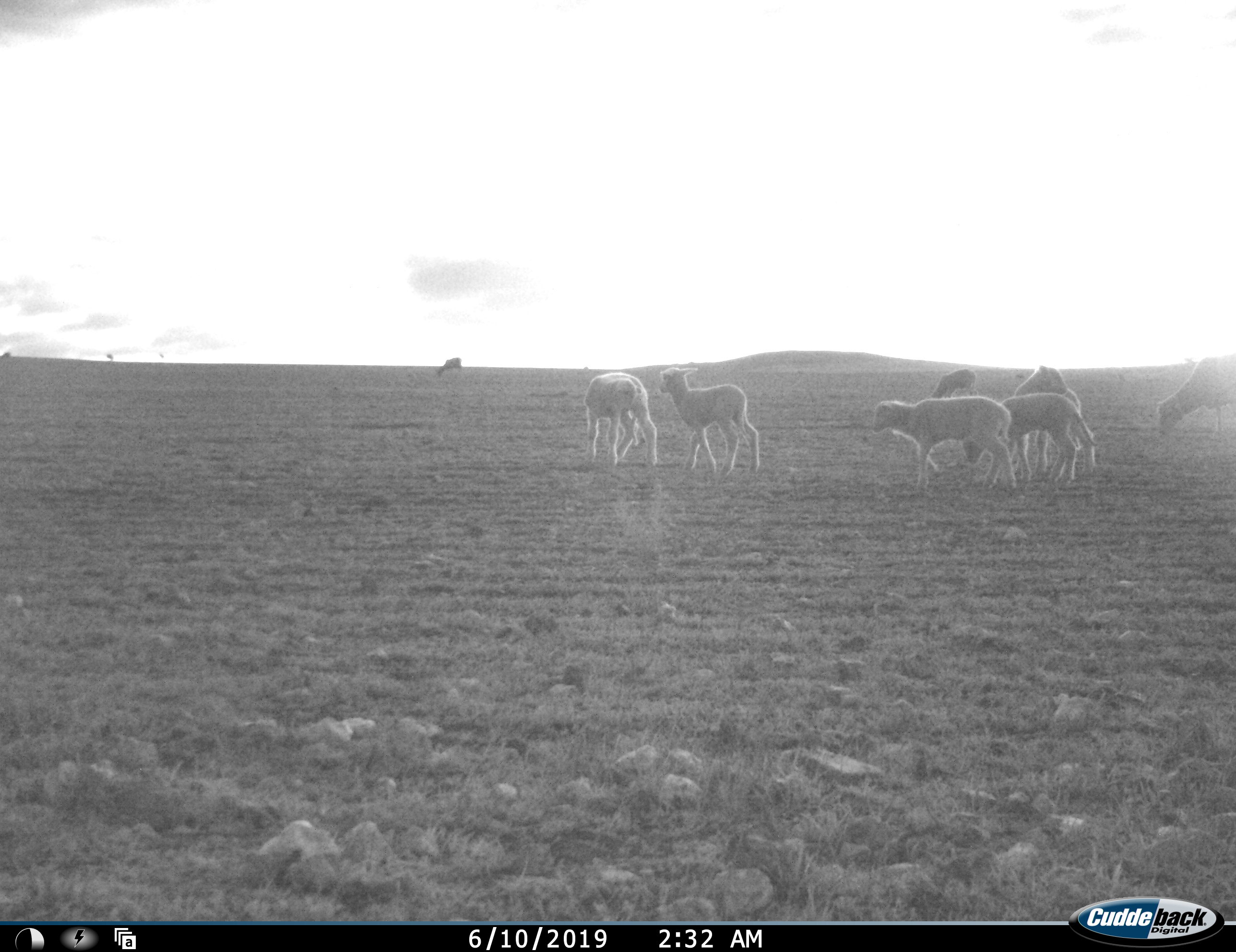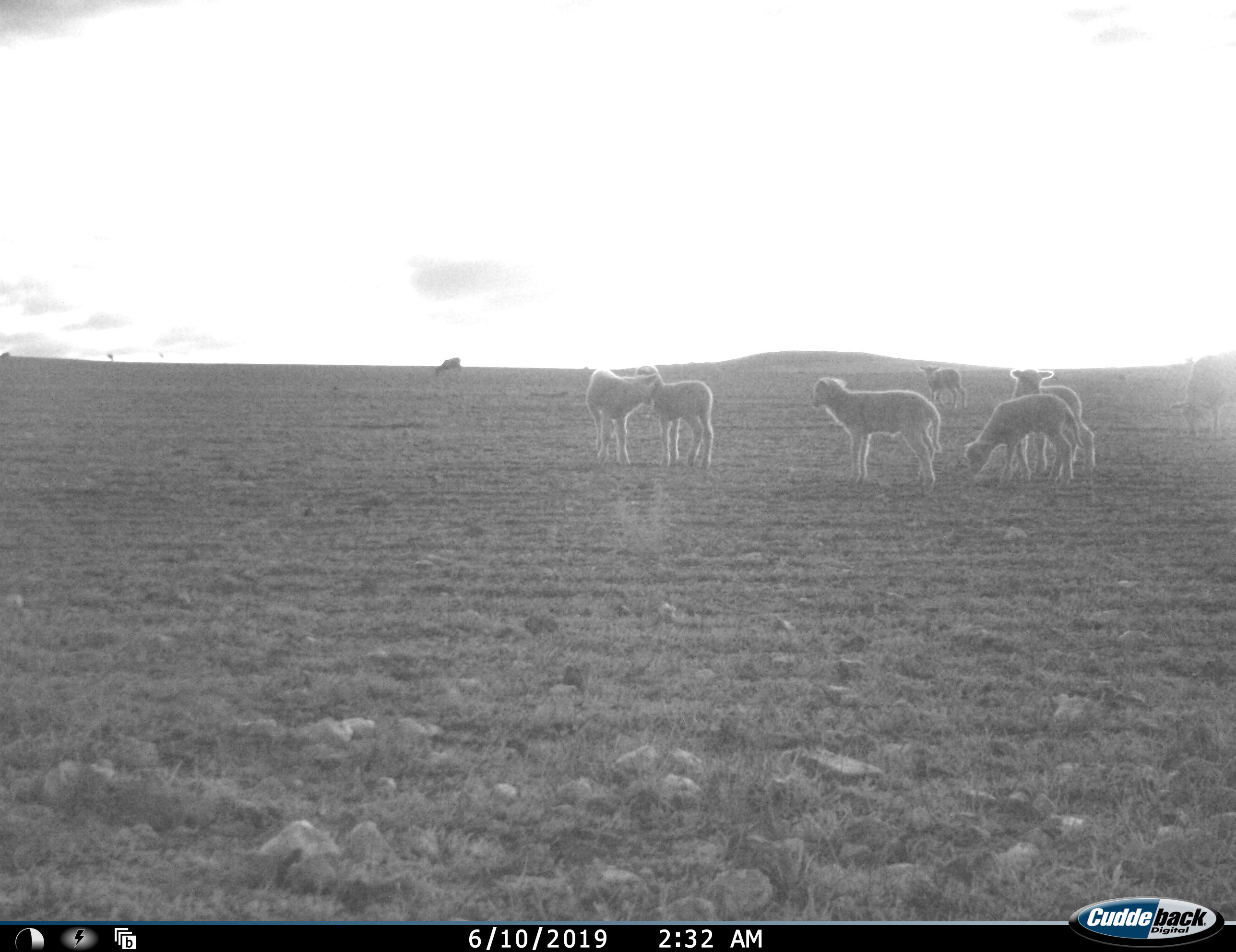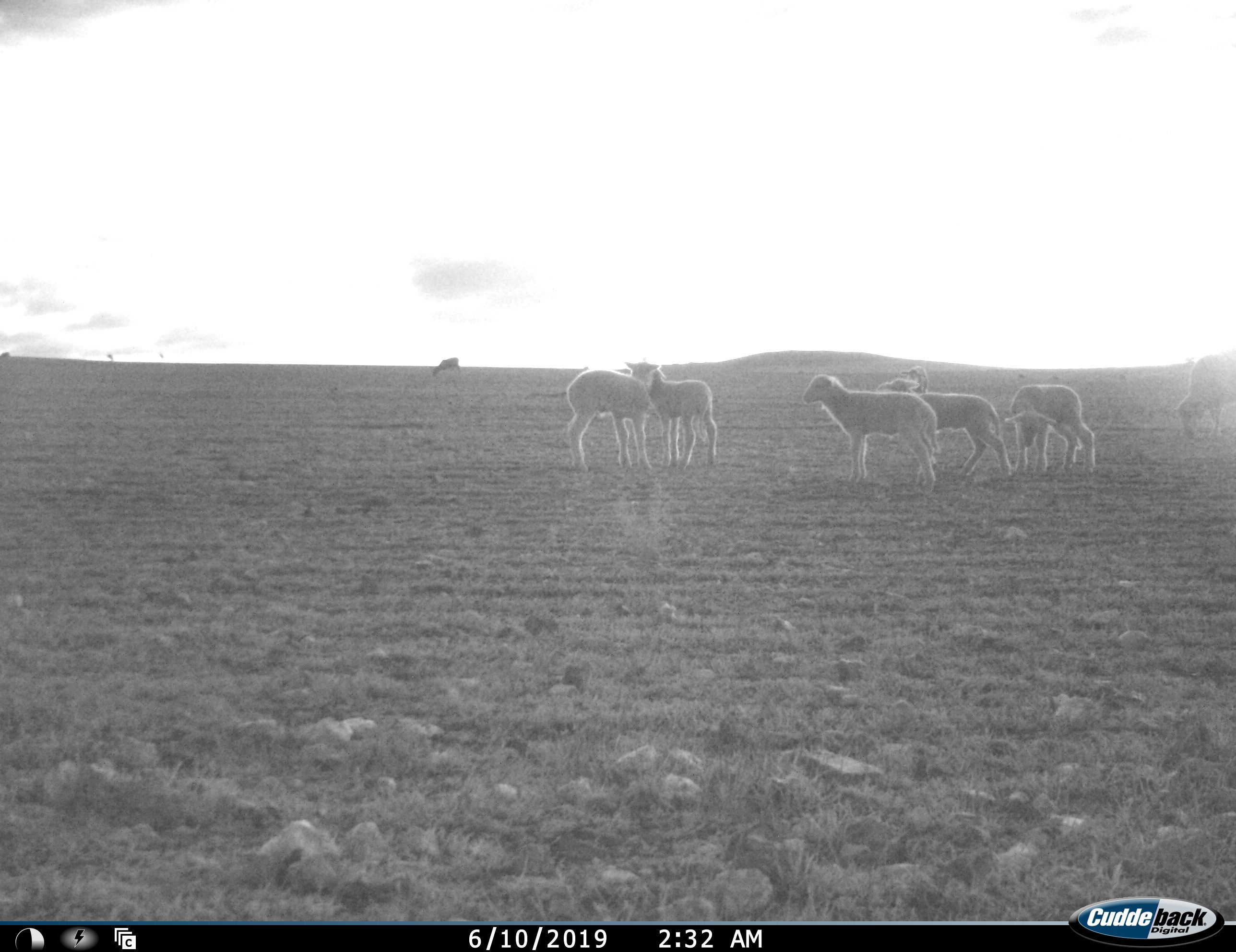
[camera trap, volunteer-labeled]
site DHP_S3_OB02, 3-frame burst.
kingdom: Animalia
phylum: Chordata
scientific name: Vertebrata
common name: domestic animal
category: domesticanimal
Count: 9.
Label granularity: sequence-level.